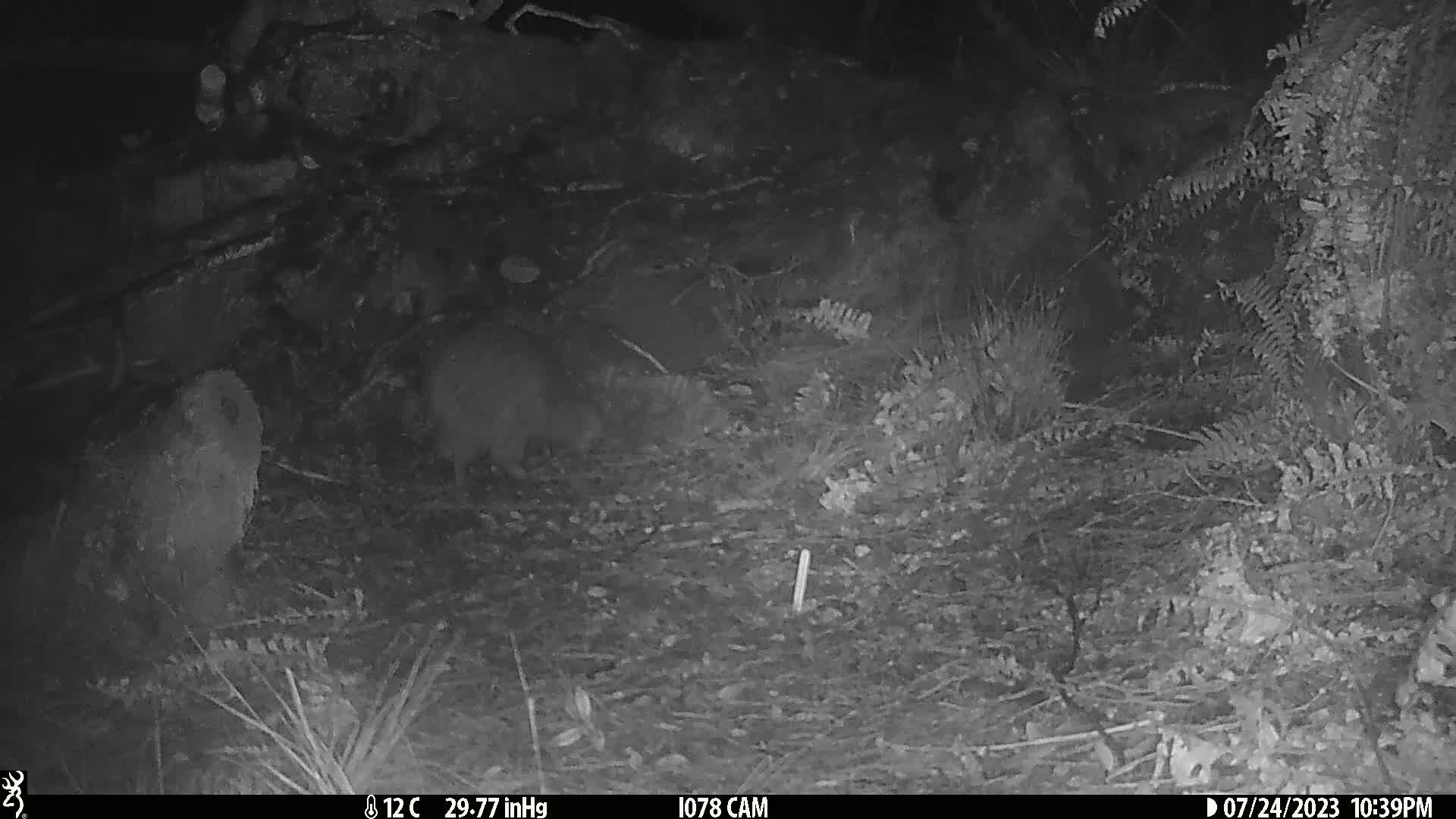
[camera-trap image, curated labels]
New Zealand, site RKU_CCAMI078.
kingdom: Animalia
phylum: Chordata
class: Aves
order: Apterygiformes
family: Apterygidae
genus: Apteryx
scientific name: Apteryx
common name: kiwi